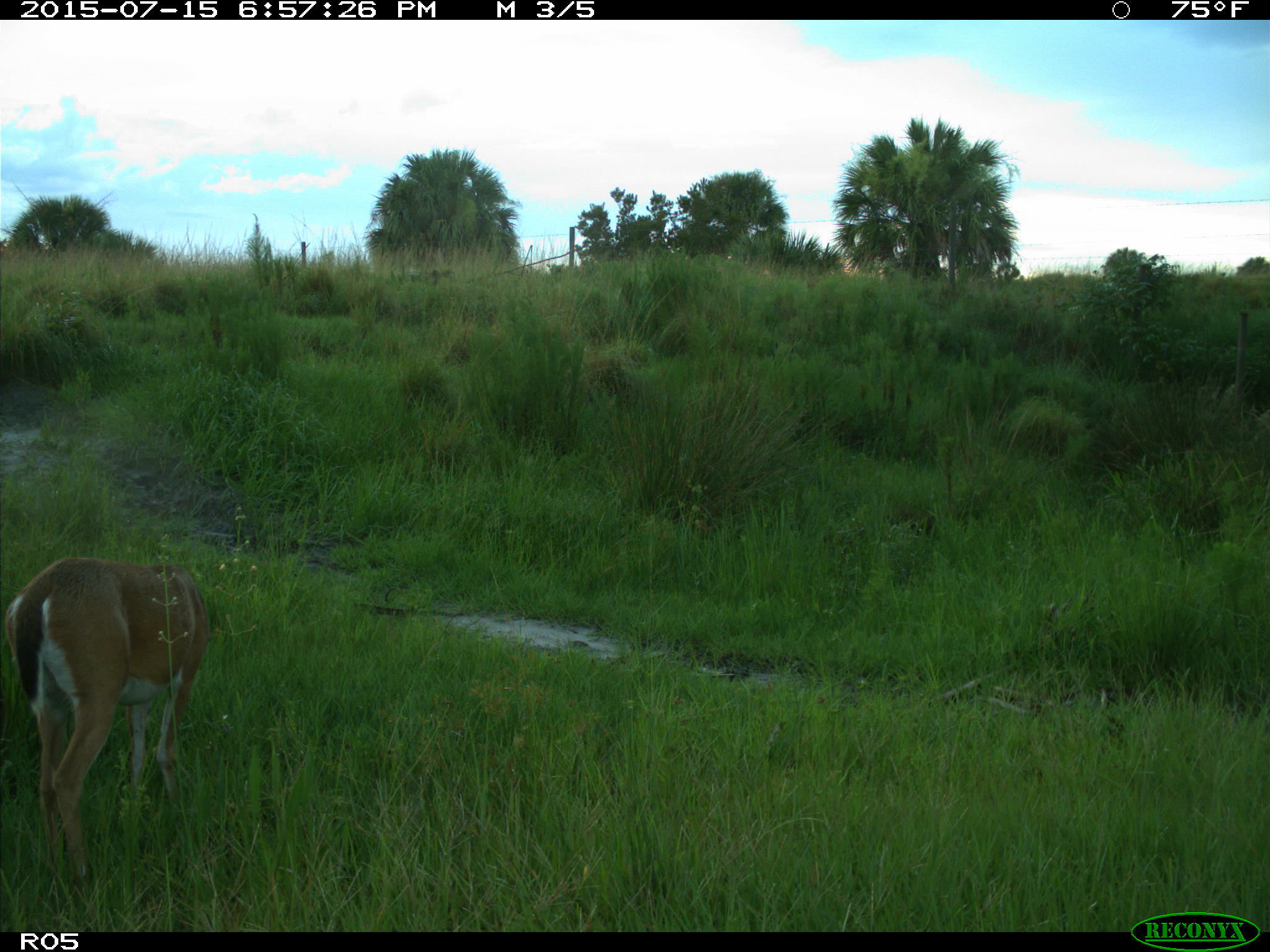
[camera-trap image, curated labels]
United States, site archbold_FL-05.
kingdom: Animalia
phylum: Chordata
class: Mammalia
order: Artiodactyla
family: Cervidae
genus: Odocoileus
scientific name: Odocoileus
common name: deer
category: unidentified deer